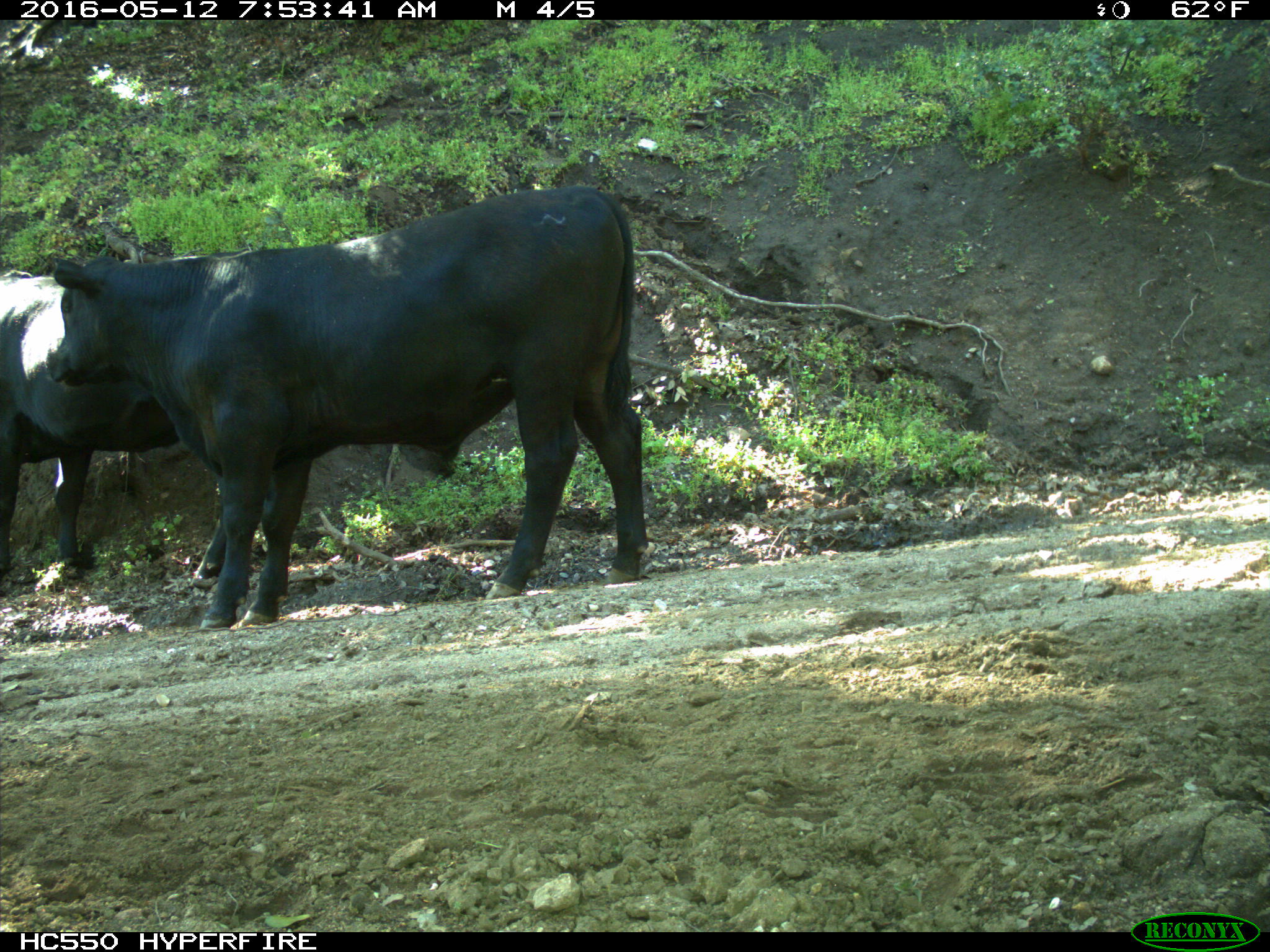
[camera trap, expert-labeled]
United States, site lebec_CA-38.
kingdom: Animalia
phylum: Chordata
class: Mammalia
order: Artiodactyla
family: Bovidae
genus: Bos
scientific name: Bos taurus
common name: domestic cow